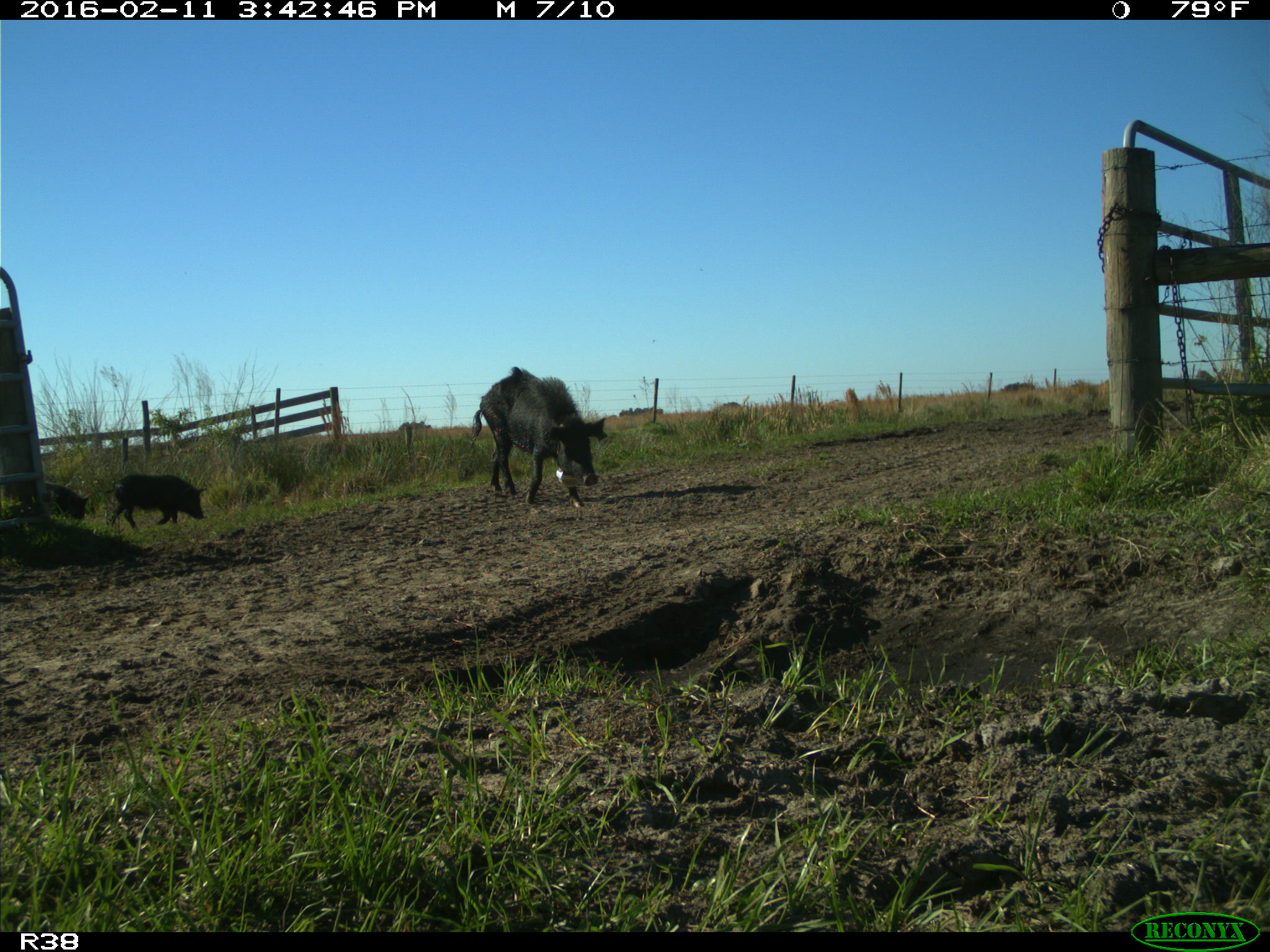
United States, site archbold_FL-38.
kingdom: Animalia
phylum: Chordata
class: Mammalia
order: Artiodactyla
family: Suidae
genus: Sus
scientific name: Sus scrofa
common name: wild boar